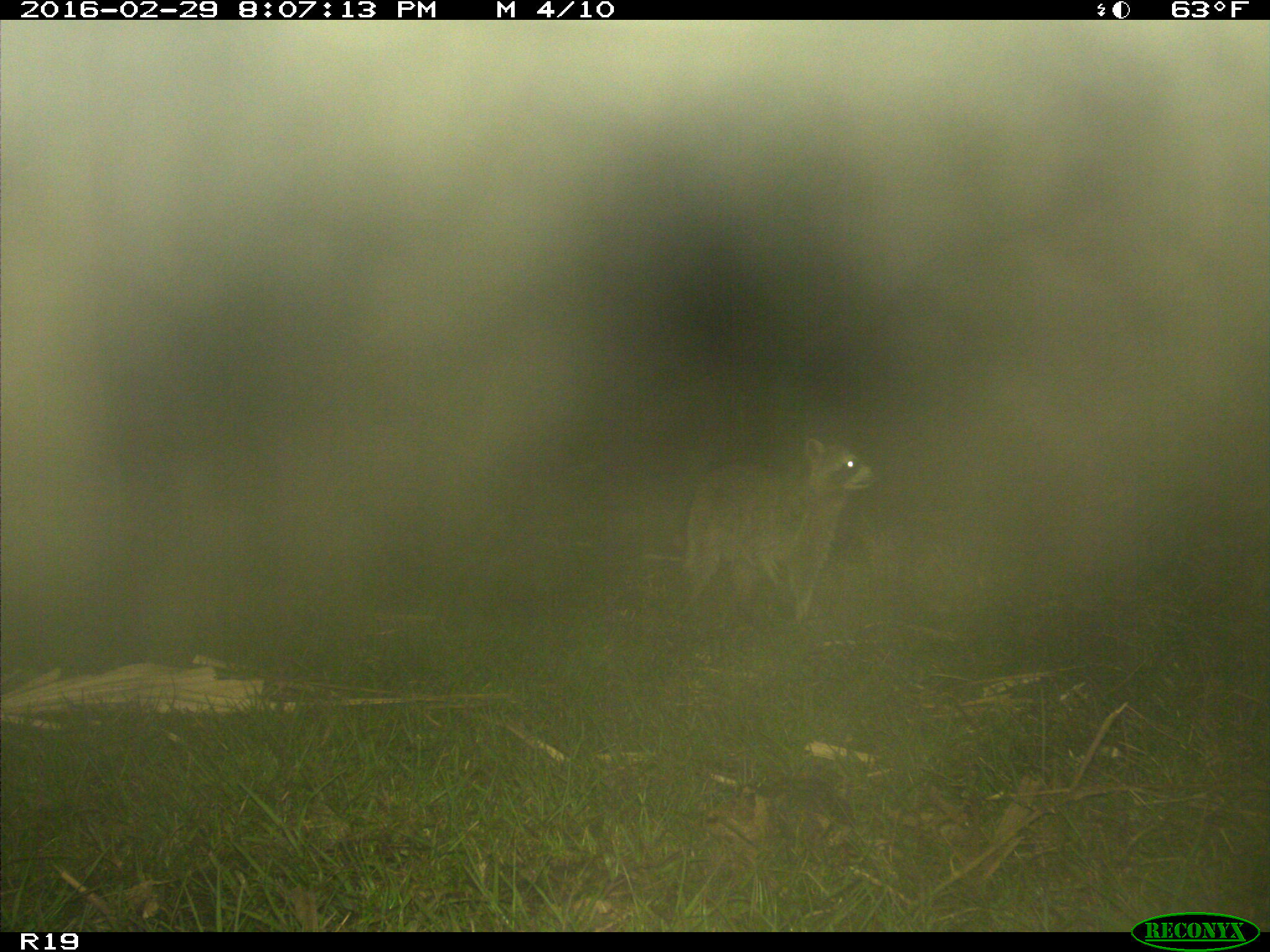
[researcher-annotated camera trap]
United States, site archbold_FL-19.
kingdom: Animalia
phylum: Chordata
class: Mammalia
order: Carnivora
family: Procyonidae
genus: Procyon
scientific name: Procyon lotor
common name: common raccoon